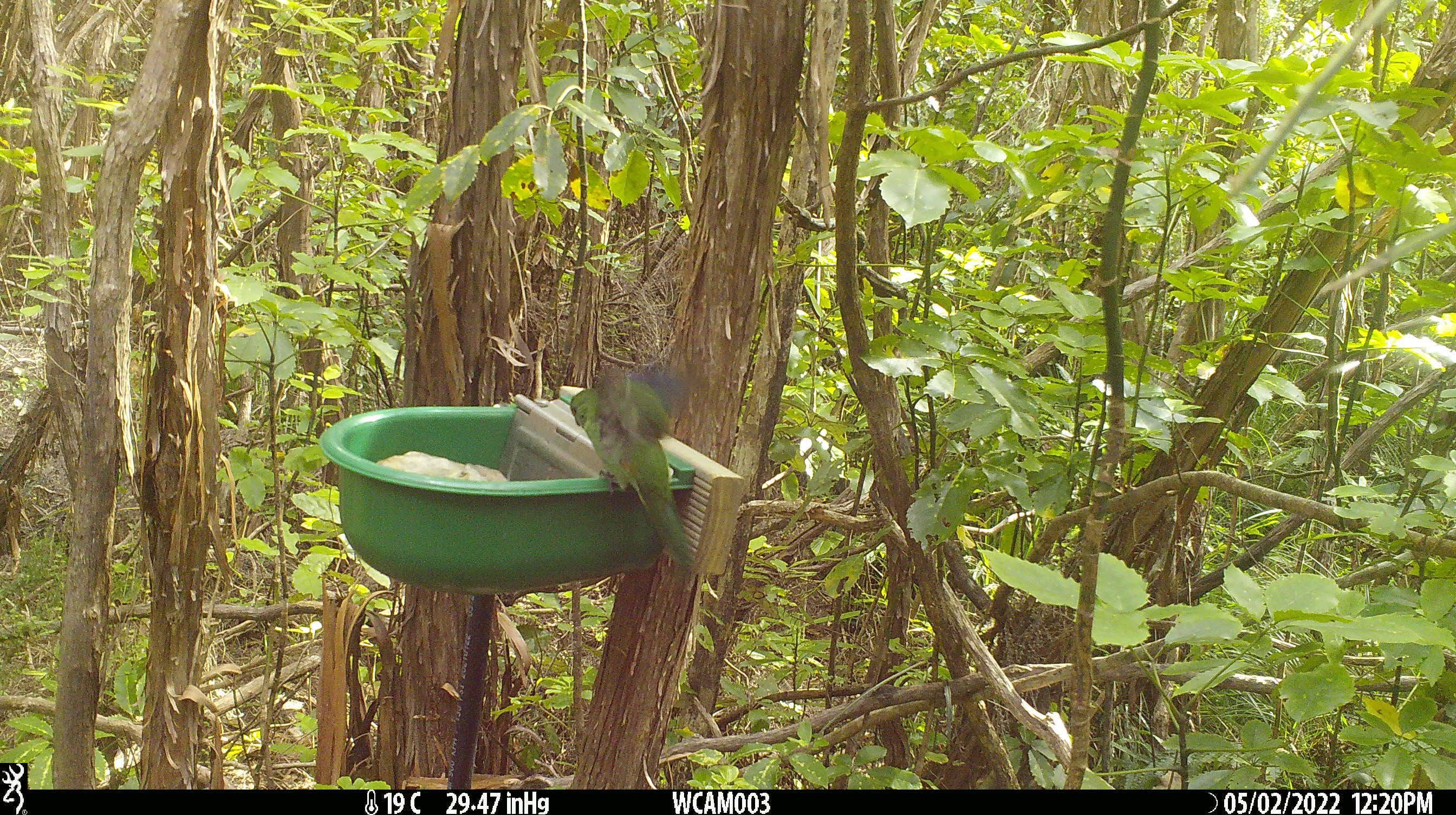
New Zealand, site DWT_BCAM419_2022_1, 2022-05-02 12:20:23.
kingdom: Animalia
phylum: Chordata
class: Aves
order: Psittaciformes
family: Psittaculidae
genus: Cyanoramphus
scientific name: Cyanoramphus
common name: parakeet